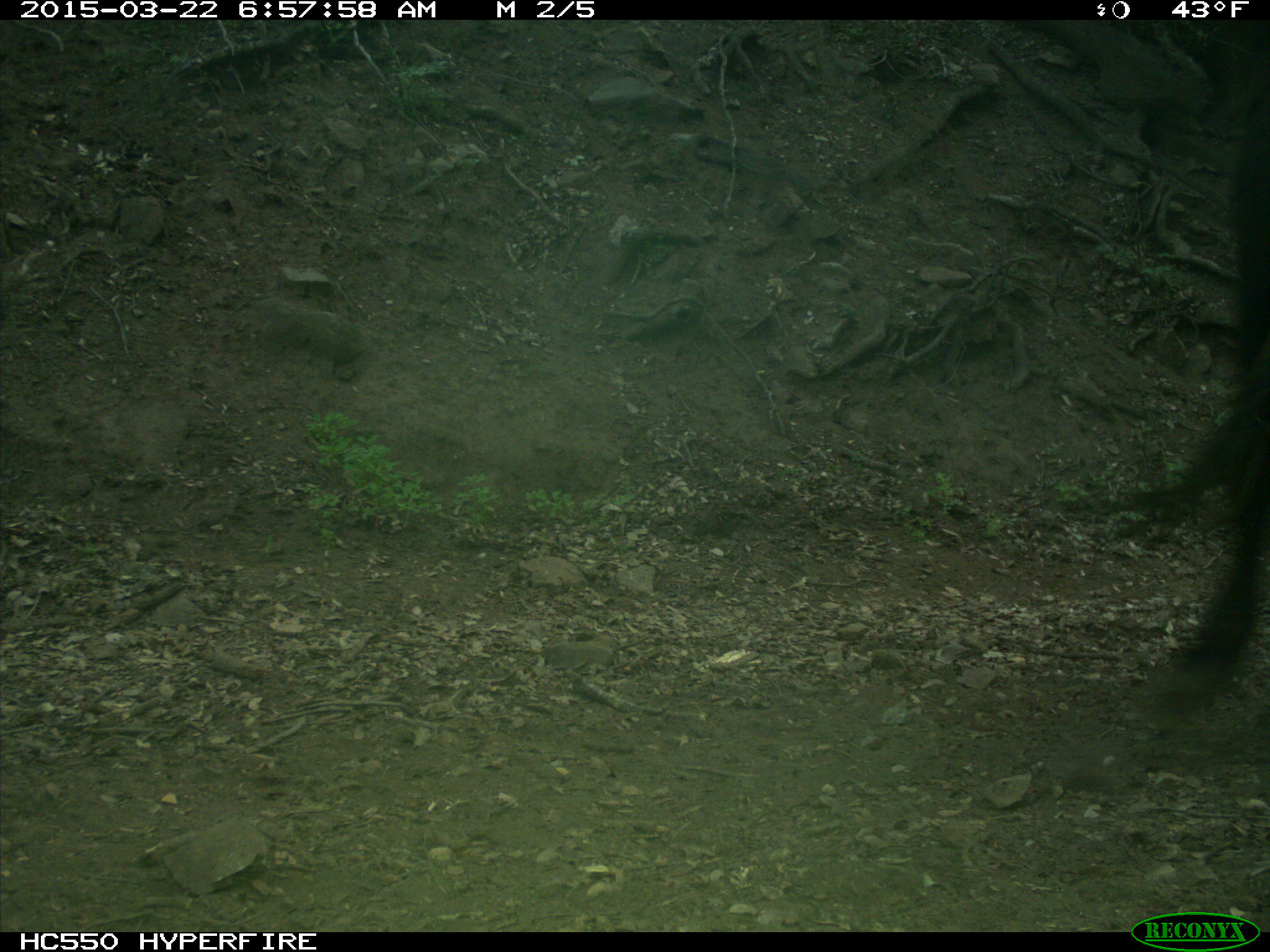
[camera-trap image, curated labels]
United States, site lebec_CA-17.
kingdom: Animalia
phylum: Chordata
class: Mammalia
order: Artiodactyla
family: Bovidae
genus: Bos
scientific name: Bos taurus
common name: domestic cow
Bos taurus (domestic cow).